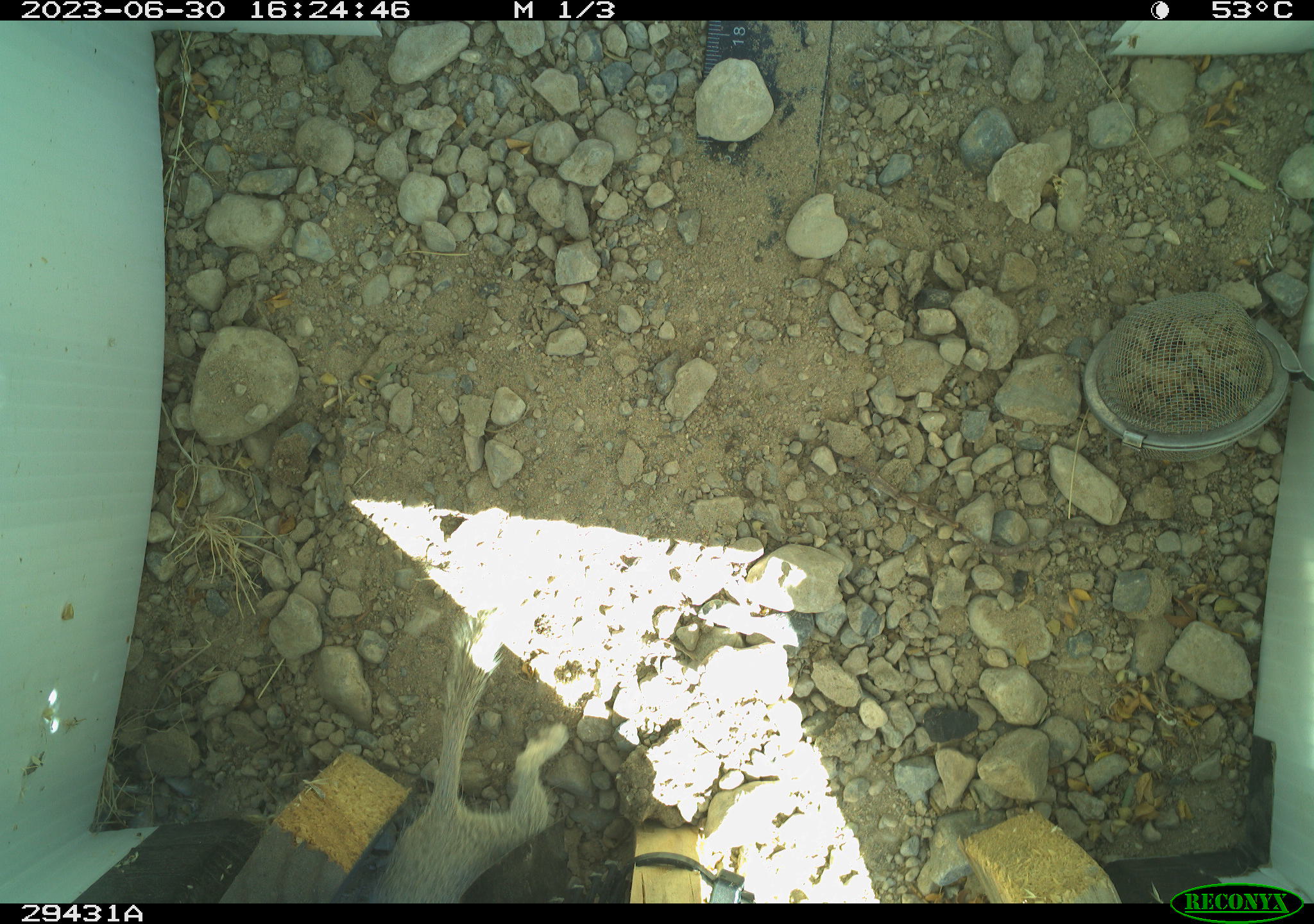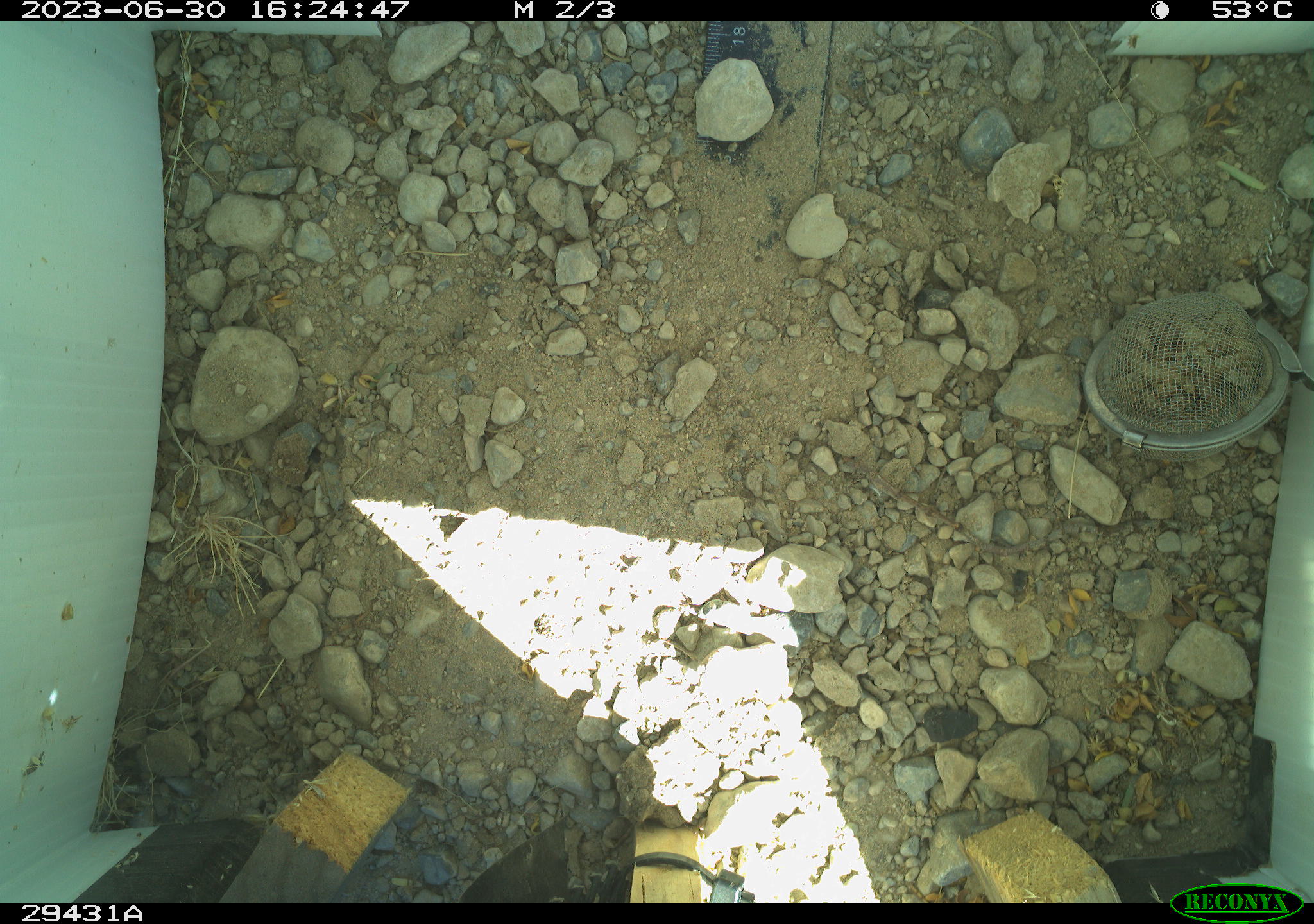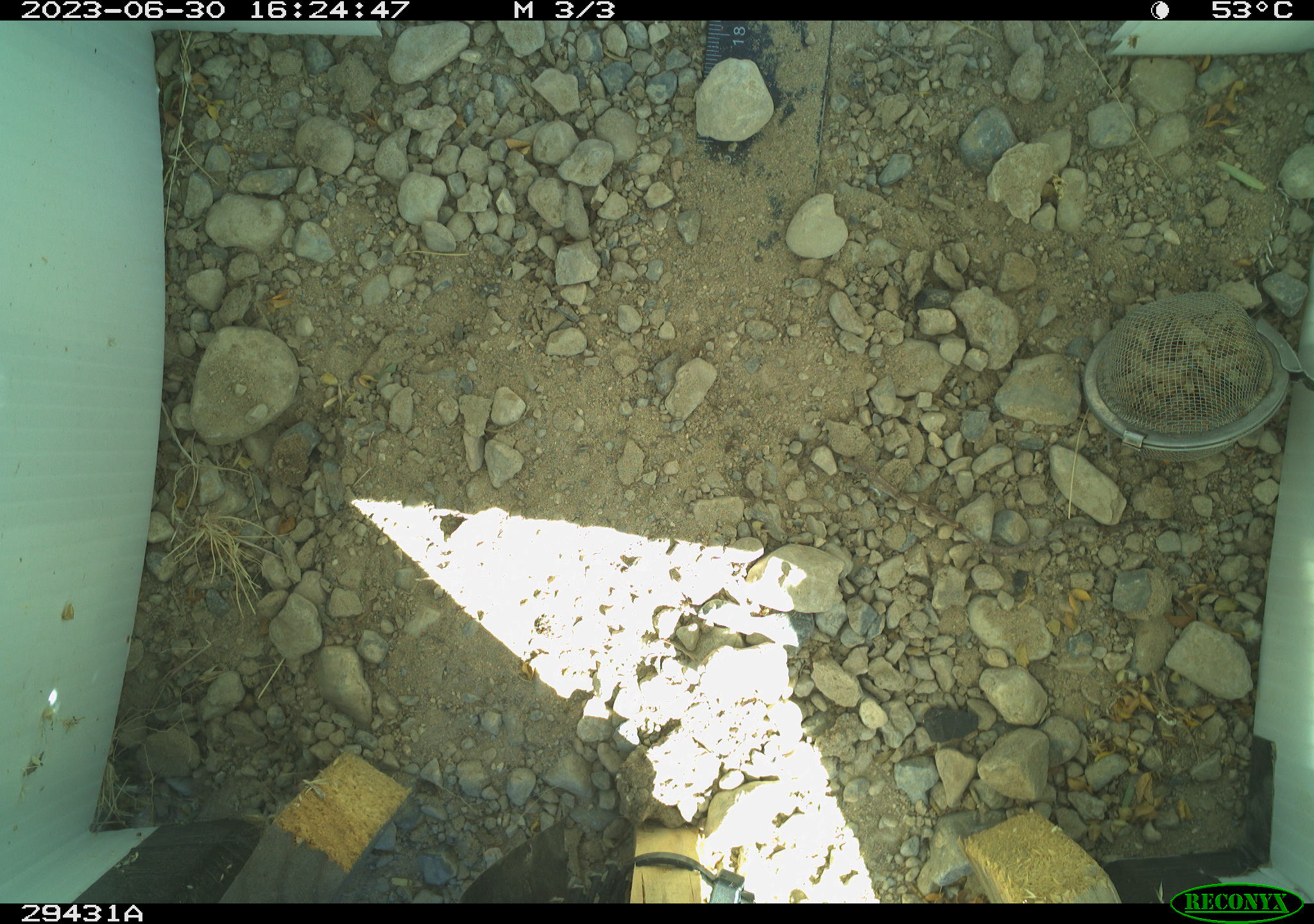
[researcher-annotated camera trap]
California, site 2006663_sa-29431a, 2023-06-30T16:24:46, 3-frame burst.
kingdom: Animalia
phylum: Chordata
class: Mammalia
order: Rodentia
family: Sciuridae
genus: Xerospermophilus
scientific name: Xerospermophilus tereticaudus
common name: round-tailed ground squirrel